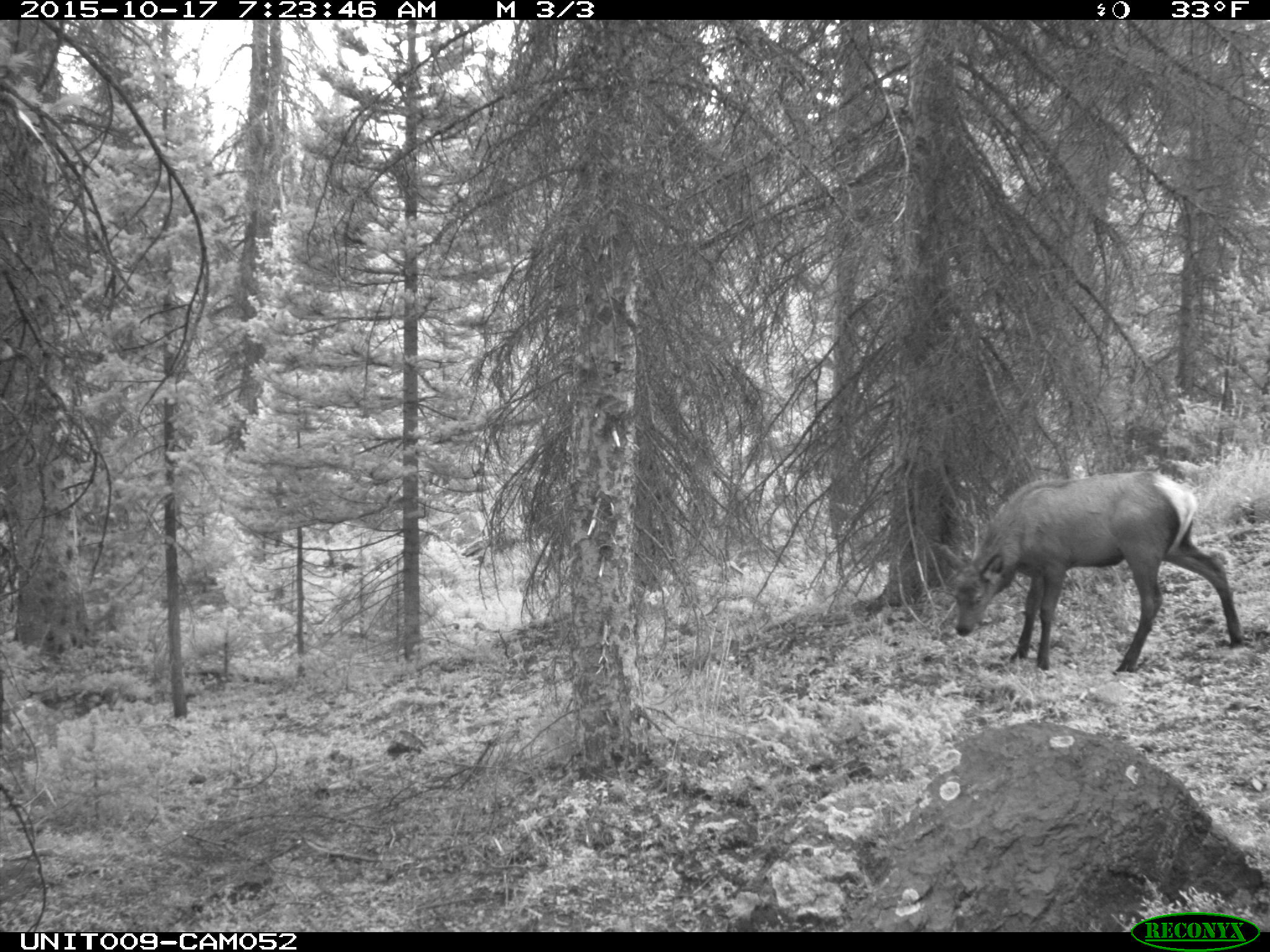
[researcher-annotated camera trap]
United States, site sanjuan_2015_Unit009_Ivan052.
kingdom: Animalia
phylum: Chordata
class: Mammalia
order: Artiodactyla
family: Cervidae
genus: Cervus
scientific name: Cervus elaphus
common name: red deer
Cervus elaphus (red deer).